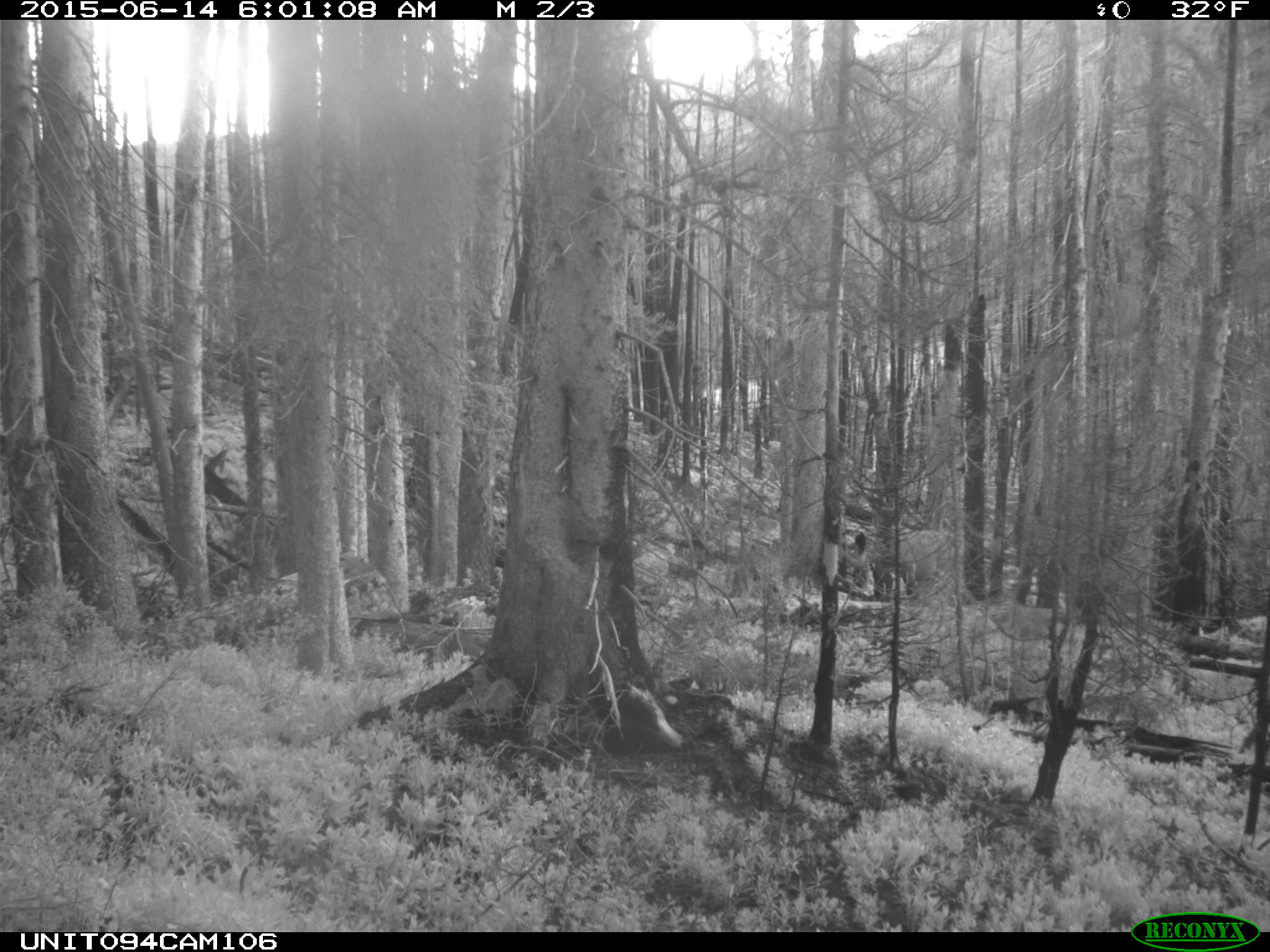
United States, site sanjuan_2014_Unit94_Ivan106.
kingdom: Animalia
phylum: Chordata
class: Mammalia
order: Artiodactyla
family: Cervidae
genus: Cervus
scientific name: Cervus elaphus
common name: red deer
Cervus elaphus (red deer).